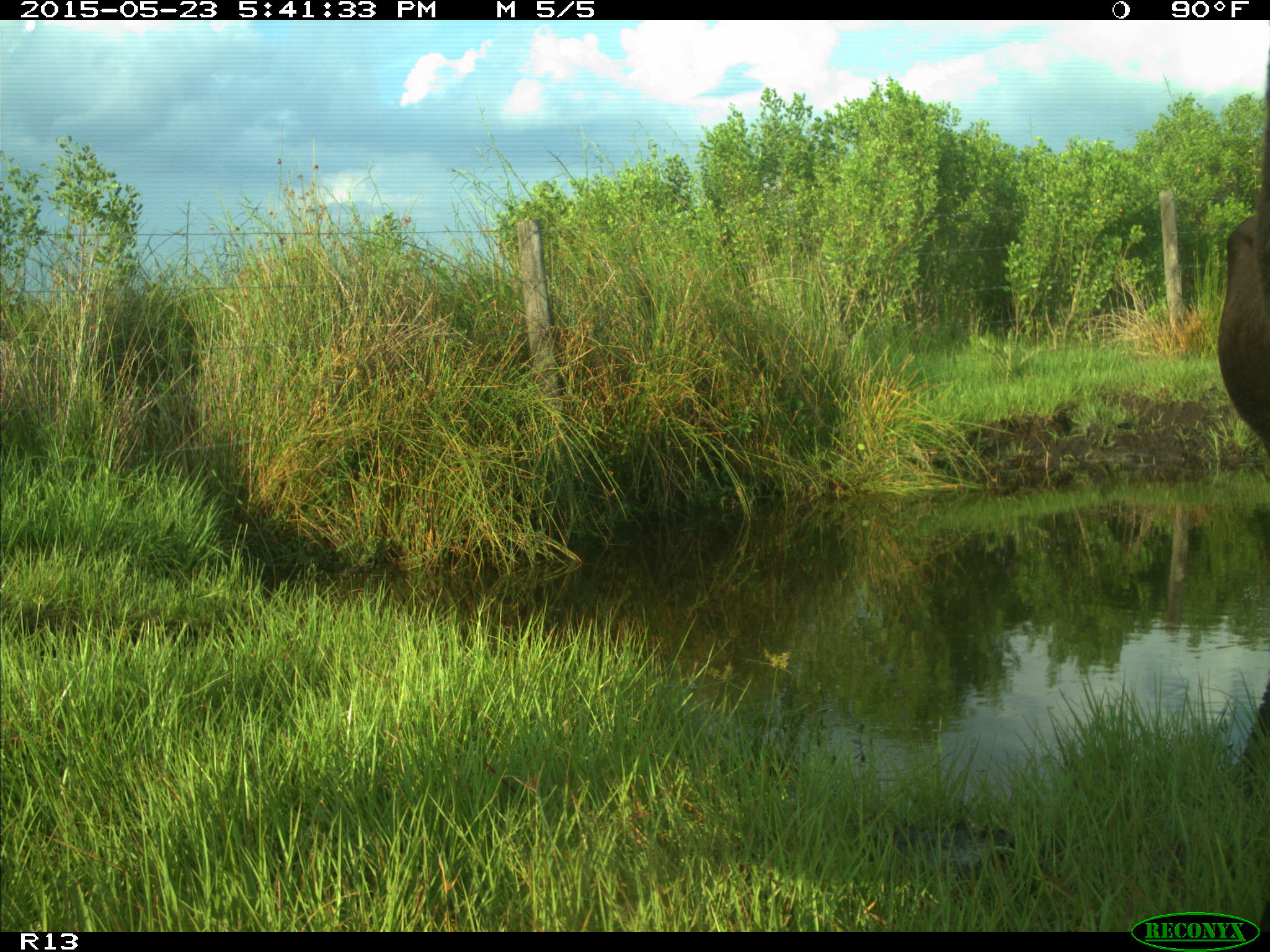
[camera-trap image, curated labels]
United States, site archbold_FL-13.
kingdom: Animalia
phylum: Chordata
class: Mammalia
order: Artiodactyla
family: Bovidae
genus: Bos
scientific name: Bos taurus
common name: domestic cow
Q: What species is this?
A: Bos taurus (domestic cow).